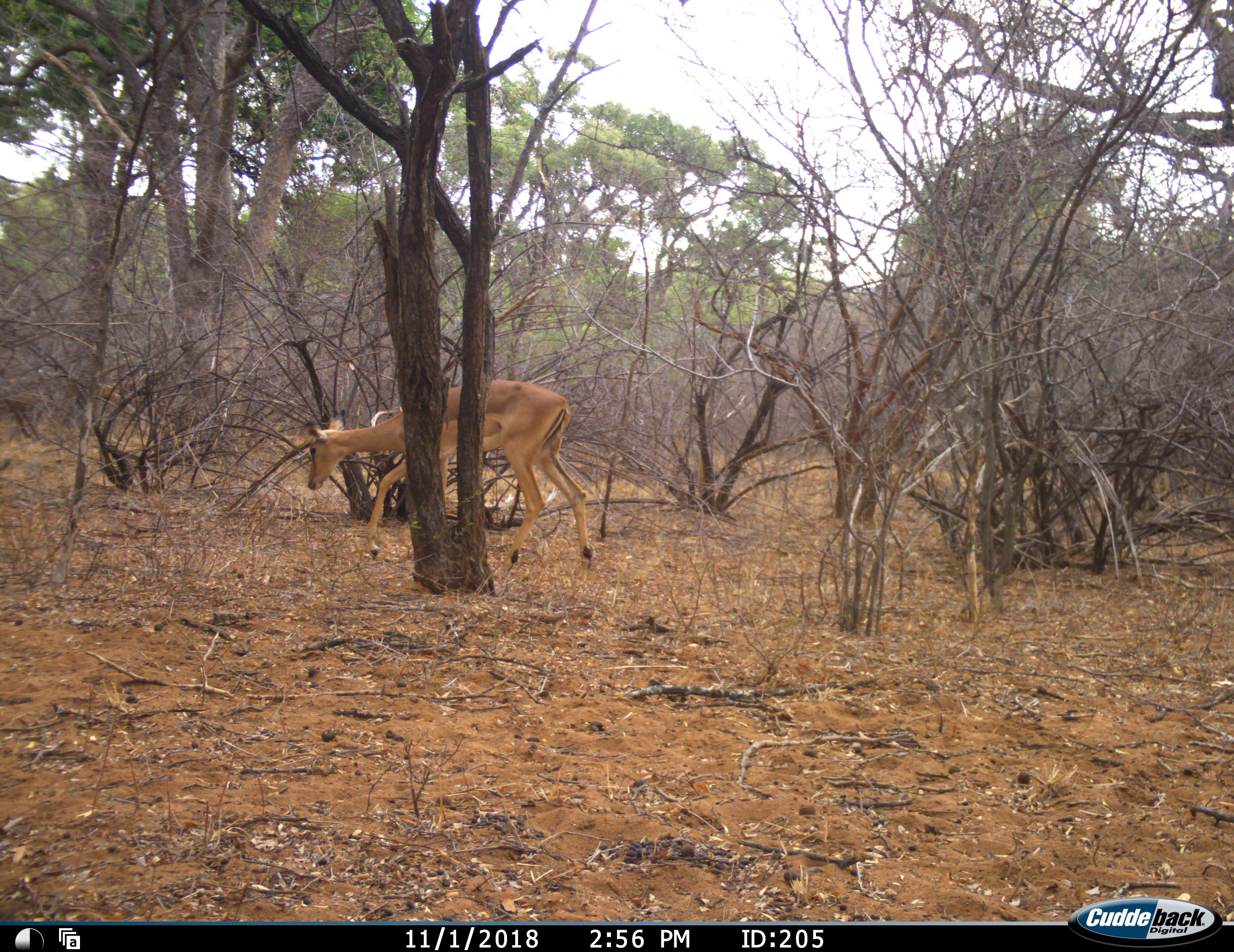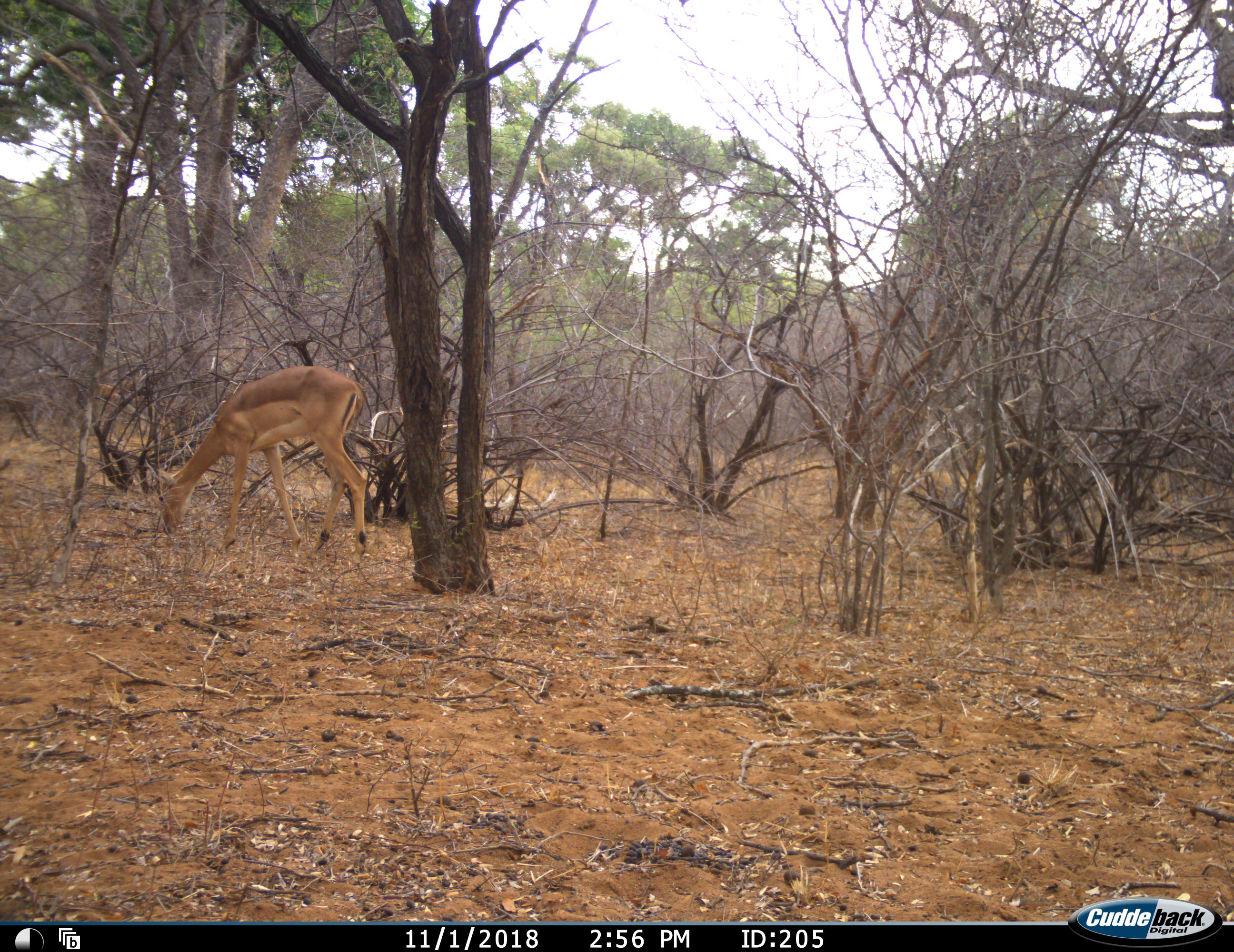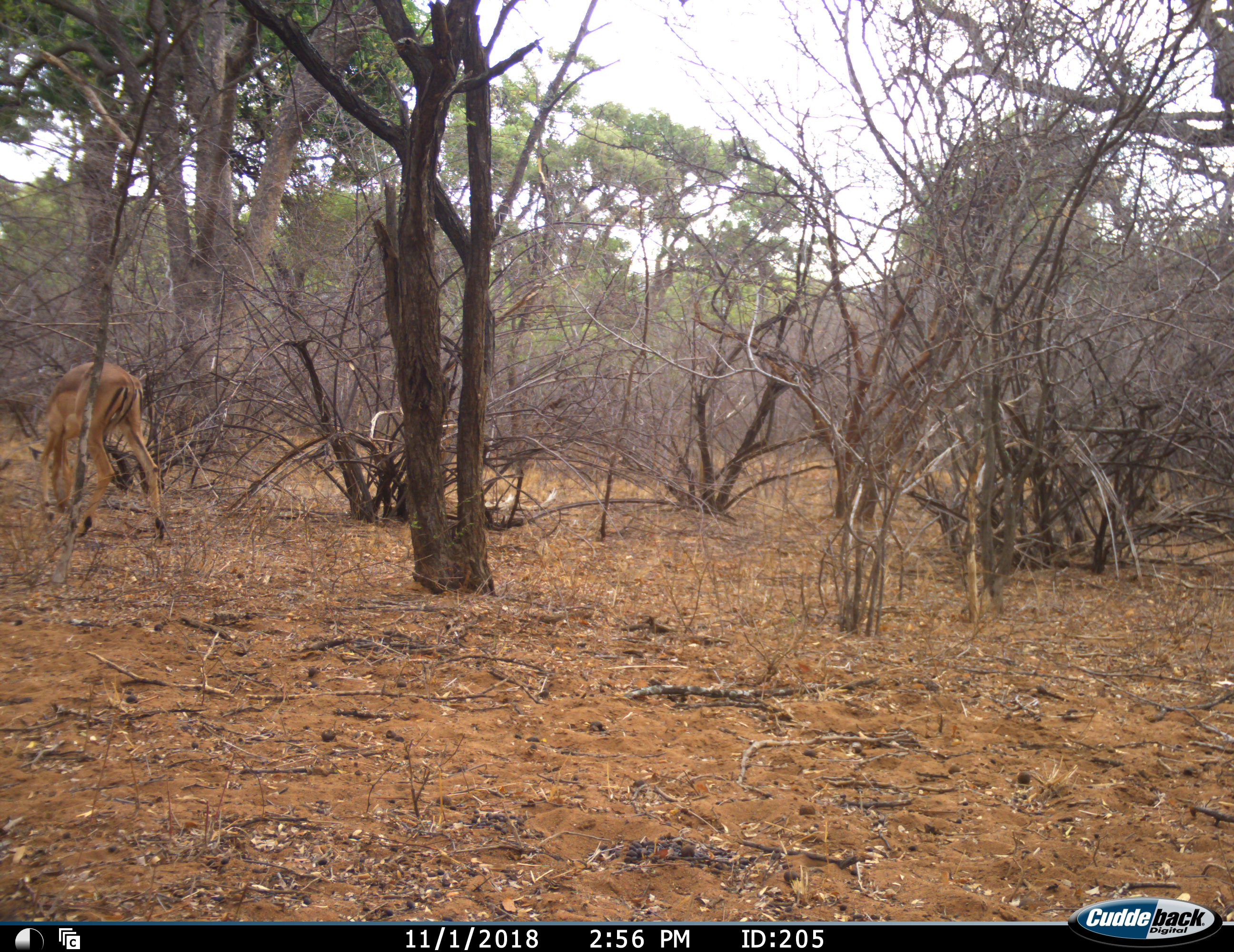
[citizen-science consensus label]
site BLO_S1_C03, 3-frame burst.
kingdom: Animalia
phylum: Chordata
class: Mammalia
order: Artiodactyla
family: Bovidae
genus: Aepyceros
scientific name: Aepyceros melampus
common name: impala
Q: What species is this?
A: Impala (Aepyceros melampus).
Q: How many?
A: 1.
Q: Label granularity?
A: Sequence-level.